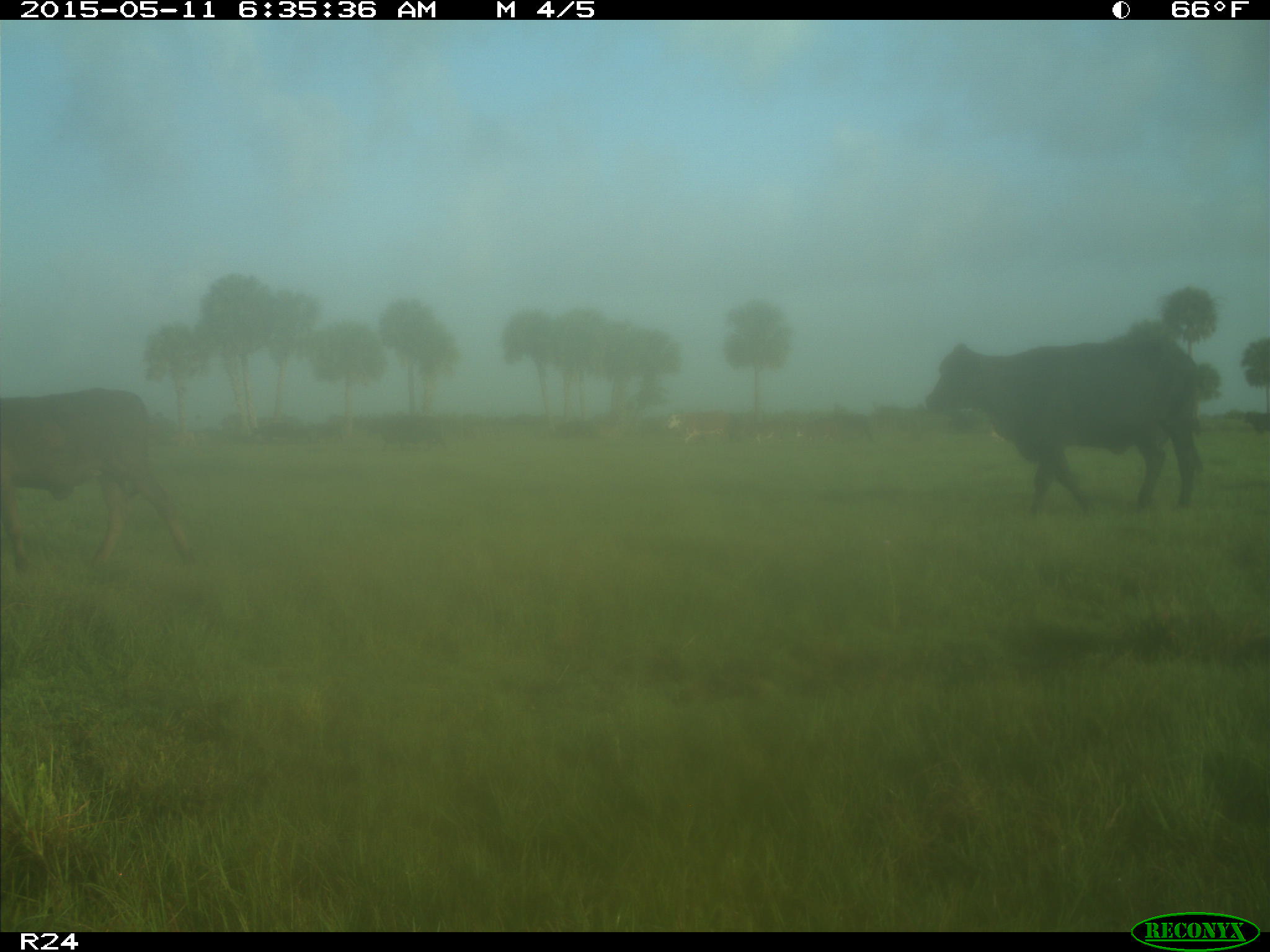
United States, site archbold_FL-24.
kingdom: Animalia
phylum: Chordata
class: Mammalia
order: Artiodactyla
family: Bovidae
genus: Bos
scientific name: Bos taurus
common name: domestic cow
Bos taurus (domestic cow).